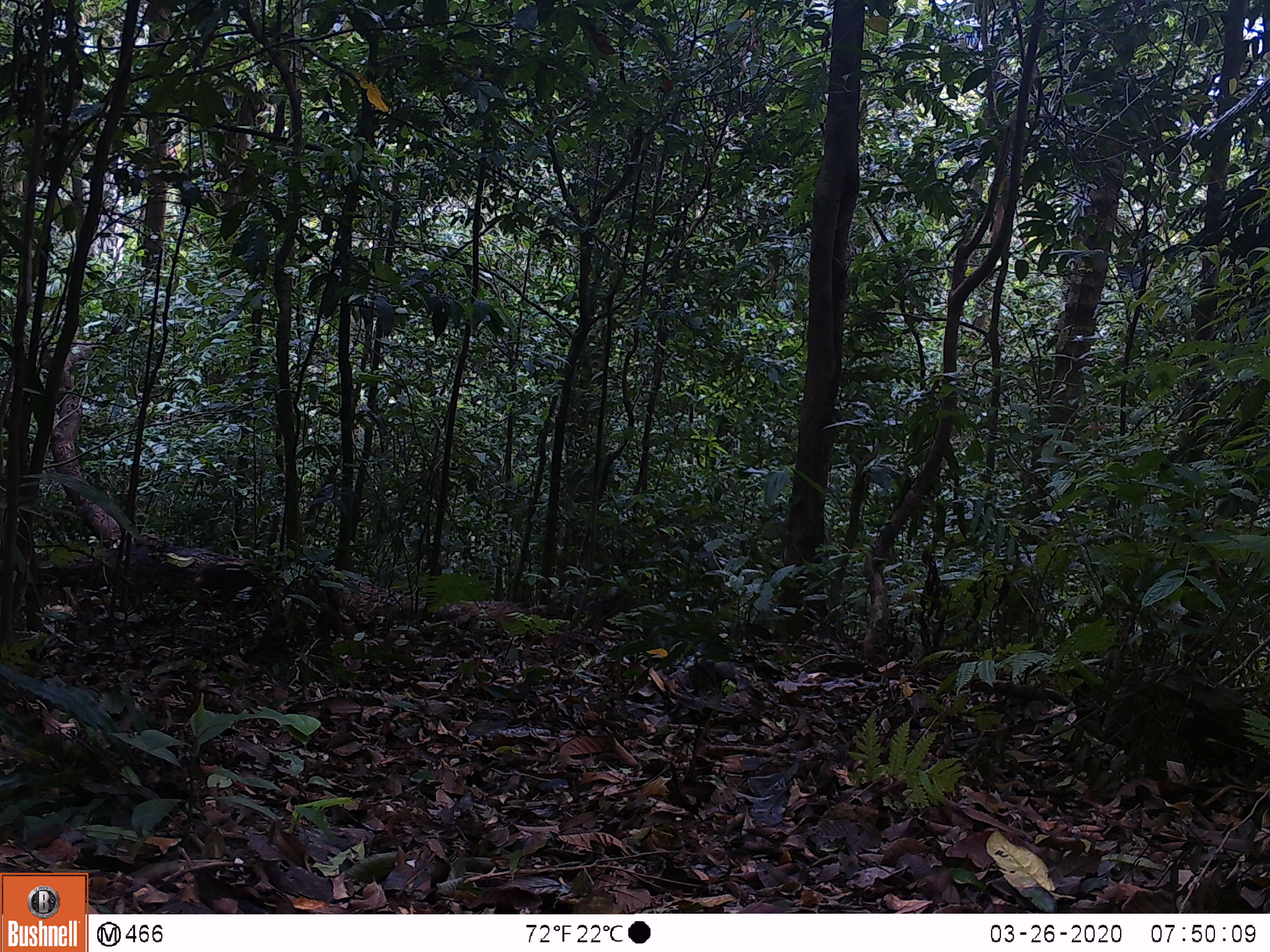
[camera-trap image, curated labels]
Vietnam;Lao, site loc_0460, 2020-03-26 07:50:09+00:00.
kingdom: Animalia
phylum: Chordata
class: Mammalia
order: Primates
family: Cercopithecidae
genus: Macaca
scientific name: Macaca arctoides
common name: stump-tailed macaque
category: stump tailed macaque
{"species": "stump tailed macaque (stump-tailed macaque) (Macaca arctoides)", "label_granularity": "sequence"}